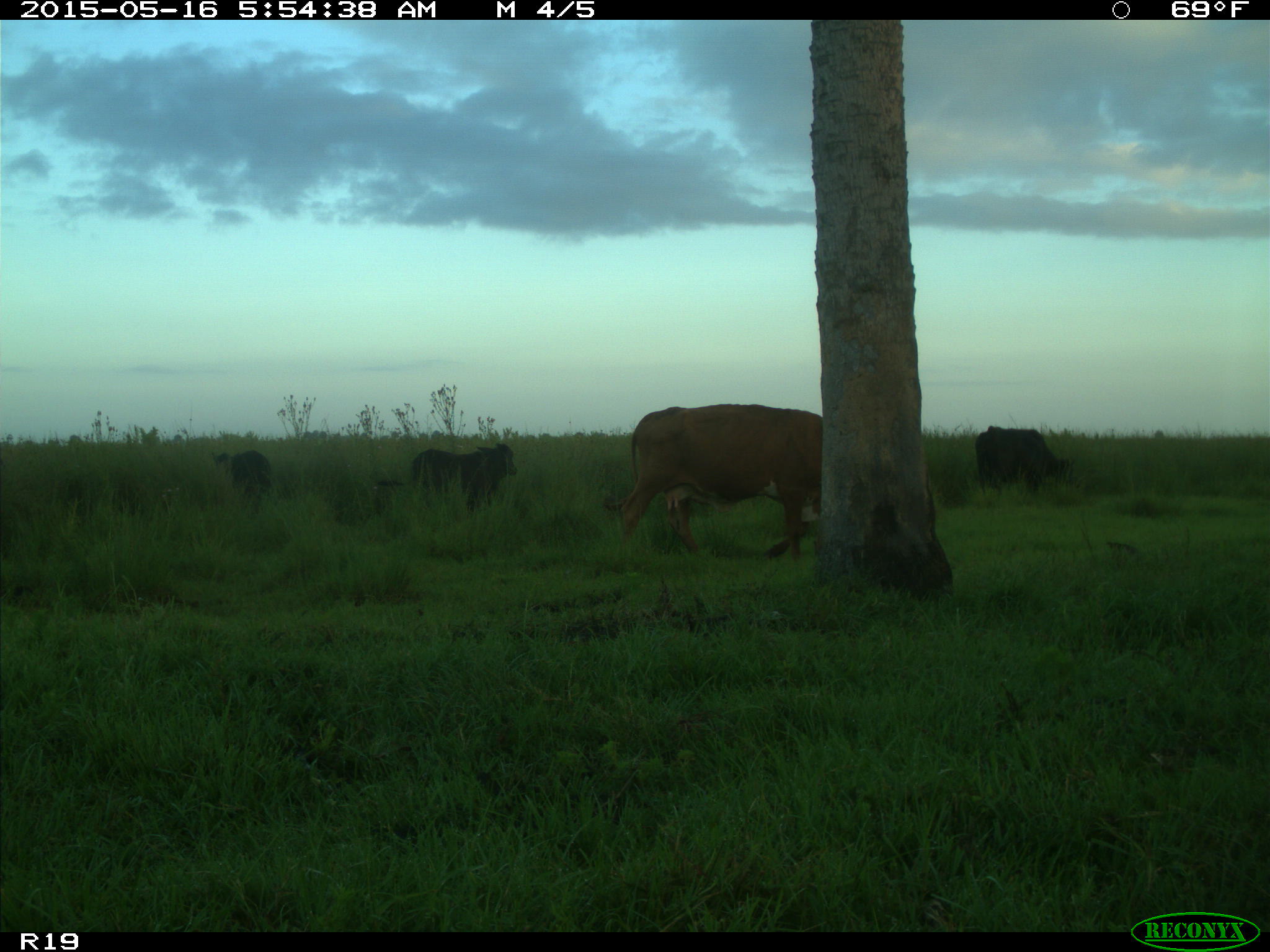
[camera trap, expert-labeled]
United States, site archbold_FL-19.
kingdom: Animalia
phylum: Chordata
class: Mammalia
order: Artiodactyla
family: Bovidae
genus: Bos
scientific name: Bos taurus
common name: domestic cow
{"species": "Bos taurus (domestic cow)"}